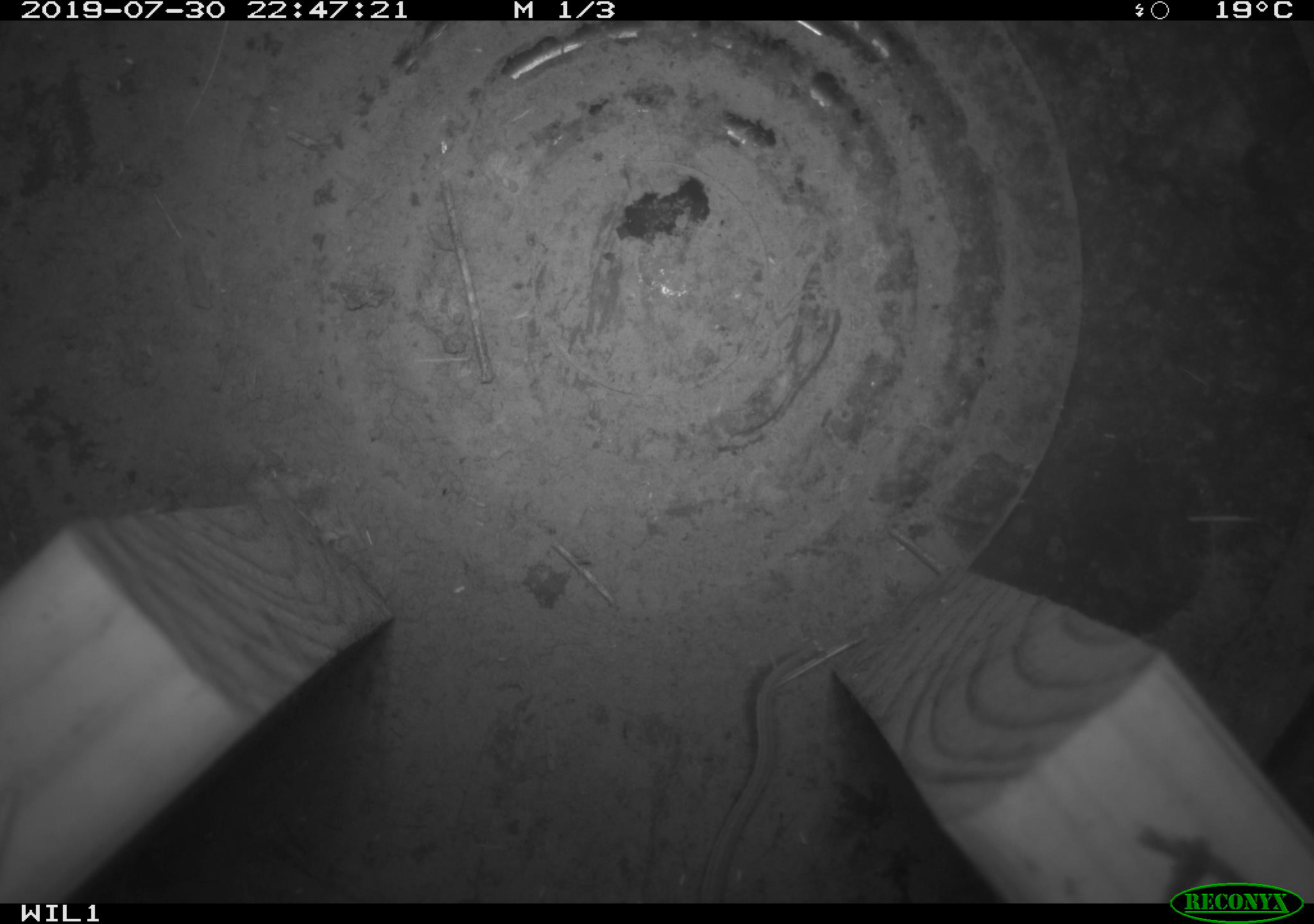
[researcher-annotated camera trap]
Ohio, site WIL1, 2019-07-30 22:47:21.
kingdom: Animalia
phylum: Chordata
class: Mammalia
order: Rodentia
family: Cricetidae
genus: Peromyscus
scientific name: Peromyscus leucopus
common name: white-footed mouse